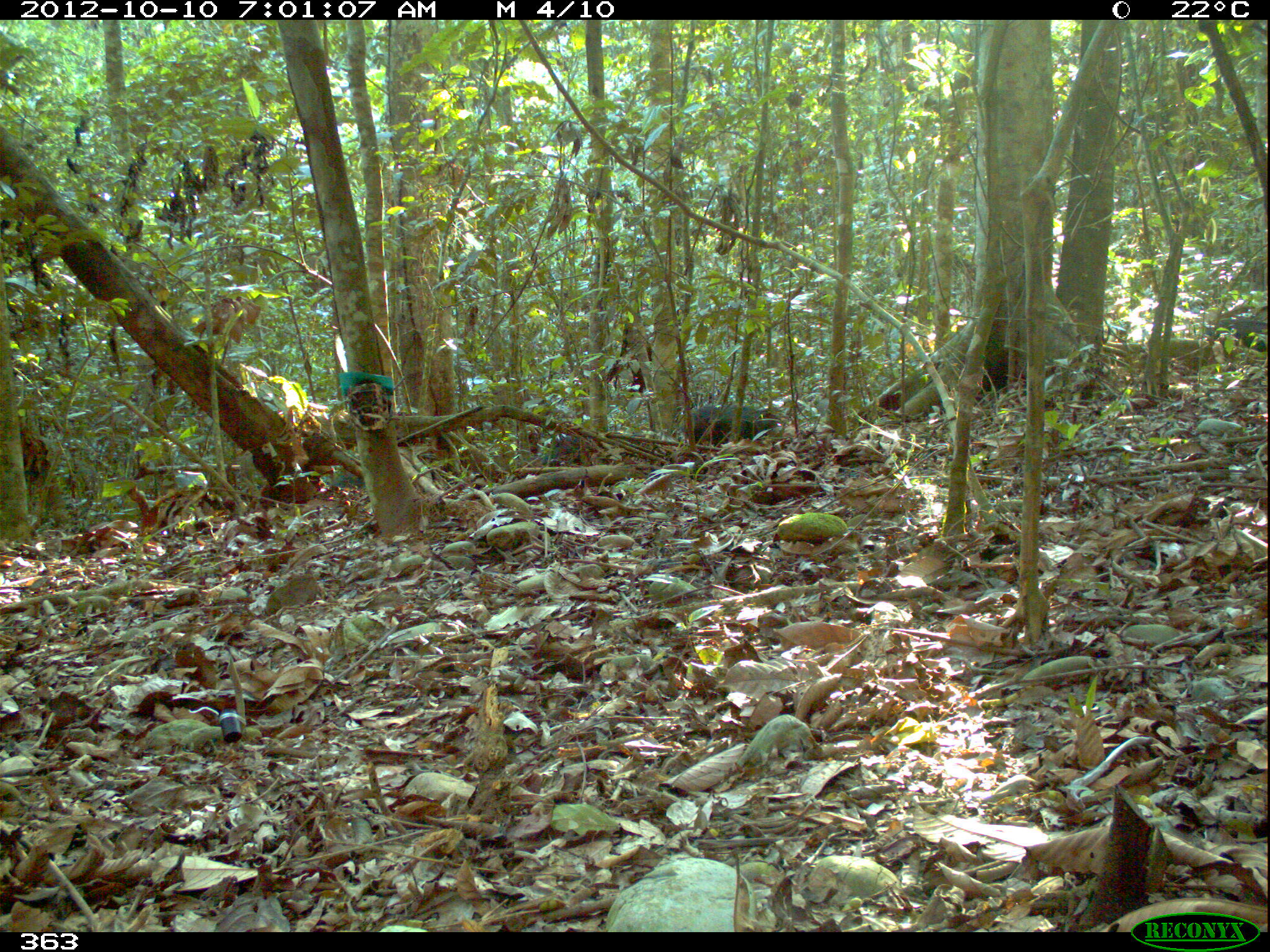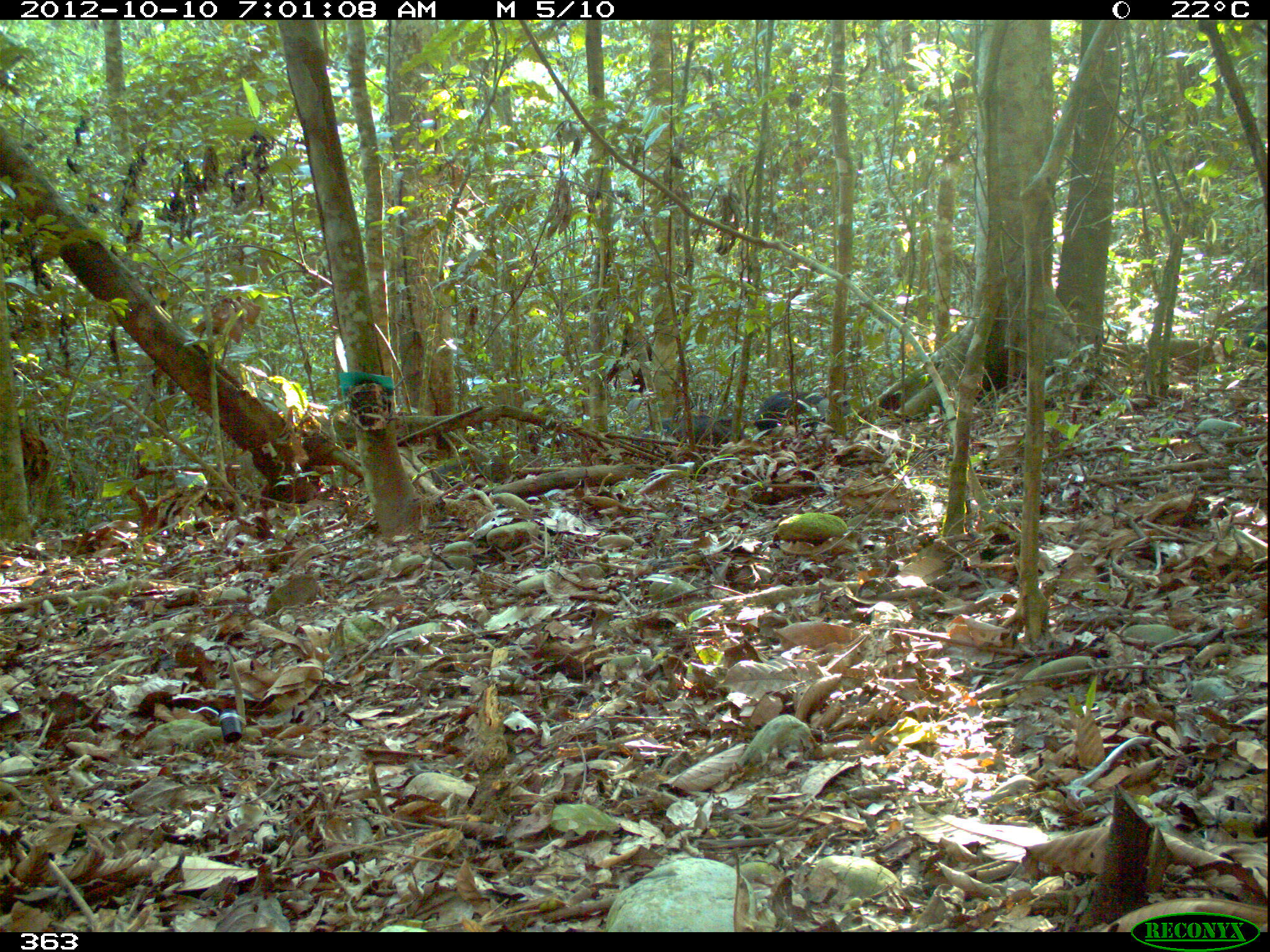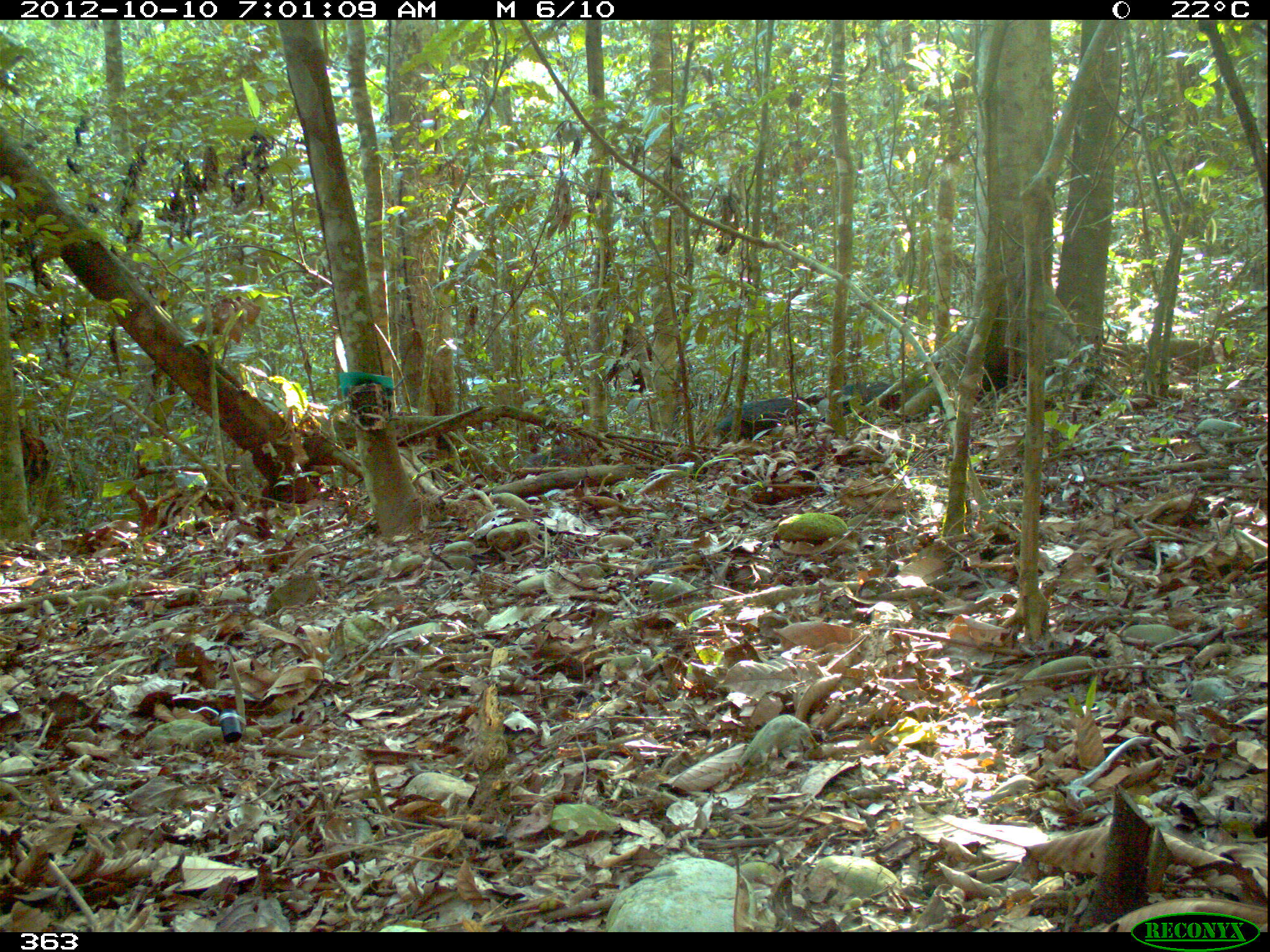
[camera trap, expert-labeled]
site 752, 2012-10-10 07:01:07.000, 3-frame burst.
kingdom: Animalia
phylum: Chordata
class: Mammalia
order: Artiodactyla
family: Tayassuidae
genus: Tayassu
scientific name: Tayassu pecari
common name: white-lipped peccary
Tayassu pecari (white-lipped peccary).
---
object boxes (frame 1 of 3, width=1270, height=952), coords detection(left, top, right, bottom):
tayassu pecari: detection(679, 401, 784, 446); detection(1210, 317, 1268, 355); detection(541, 430, 598, 468)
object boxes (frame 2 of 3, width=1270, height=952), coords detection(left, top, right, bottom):
tayassu pecari: detection(756, 387, 852, 431); detection(432, 451, 543, 487); detection(634, 413, 747, 440)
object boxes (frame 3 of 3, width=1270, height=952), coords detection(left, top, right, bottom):
tayassu pecari: detection(715, 381, 902, 442)